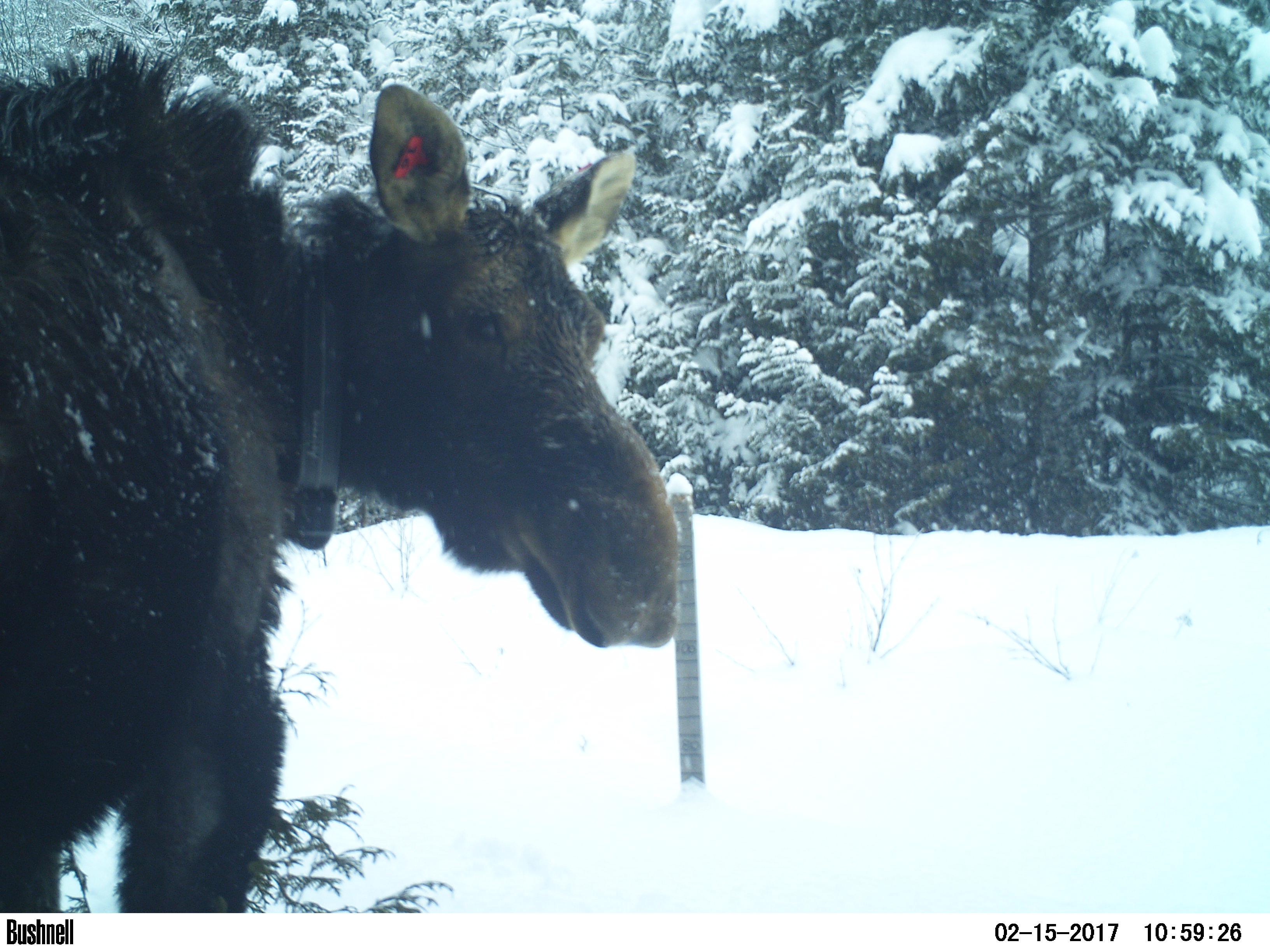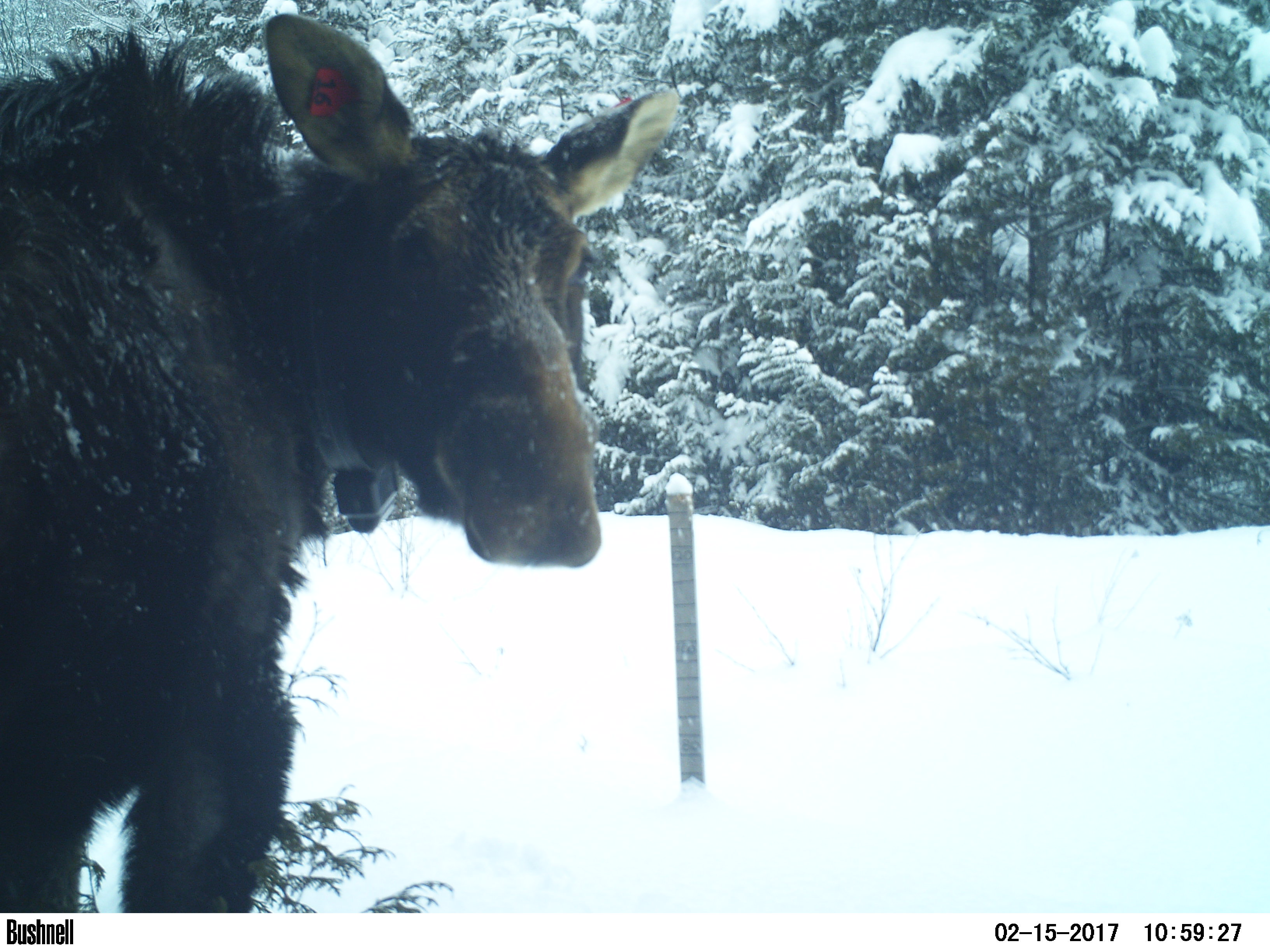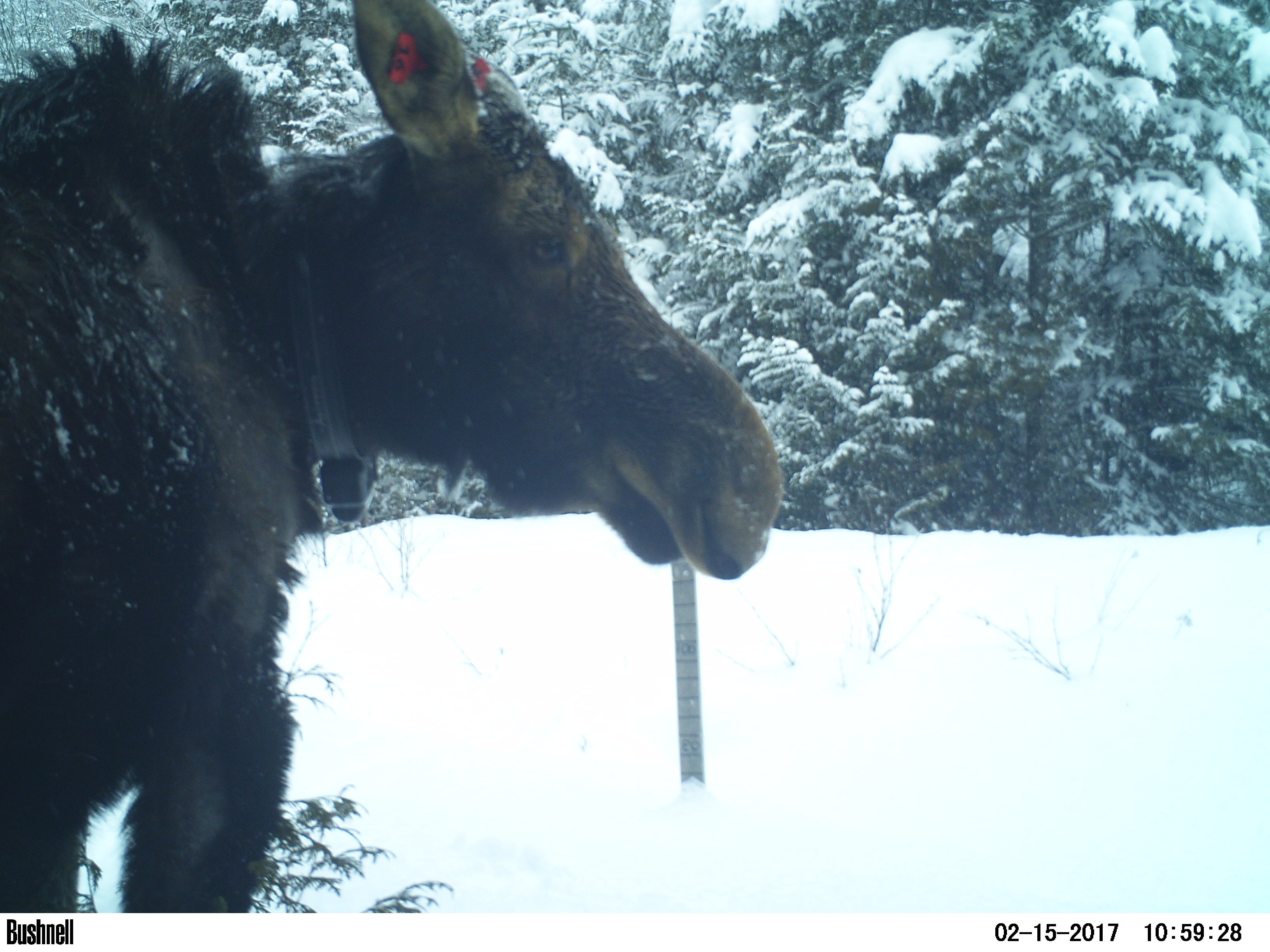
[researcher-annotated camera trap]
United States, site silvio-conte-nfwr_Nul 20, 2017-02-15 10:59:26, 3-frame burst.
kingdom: Animalia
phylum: Chordata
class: Mammalia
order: Artiodactyla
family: Cervidae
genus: Alces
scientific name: Alces alces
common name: moose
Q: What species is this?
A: Moose (Alces alces).